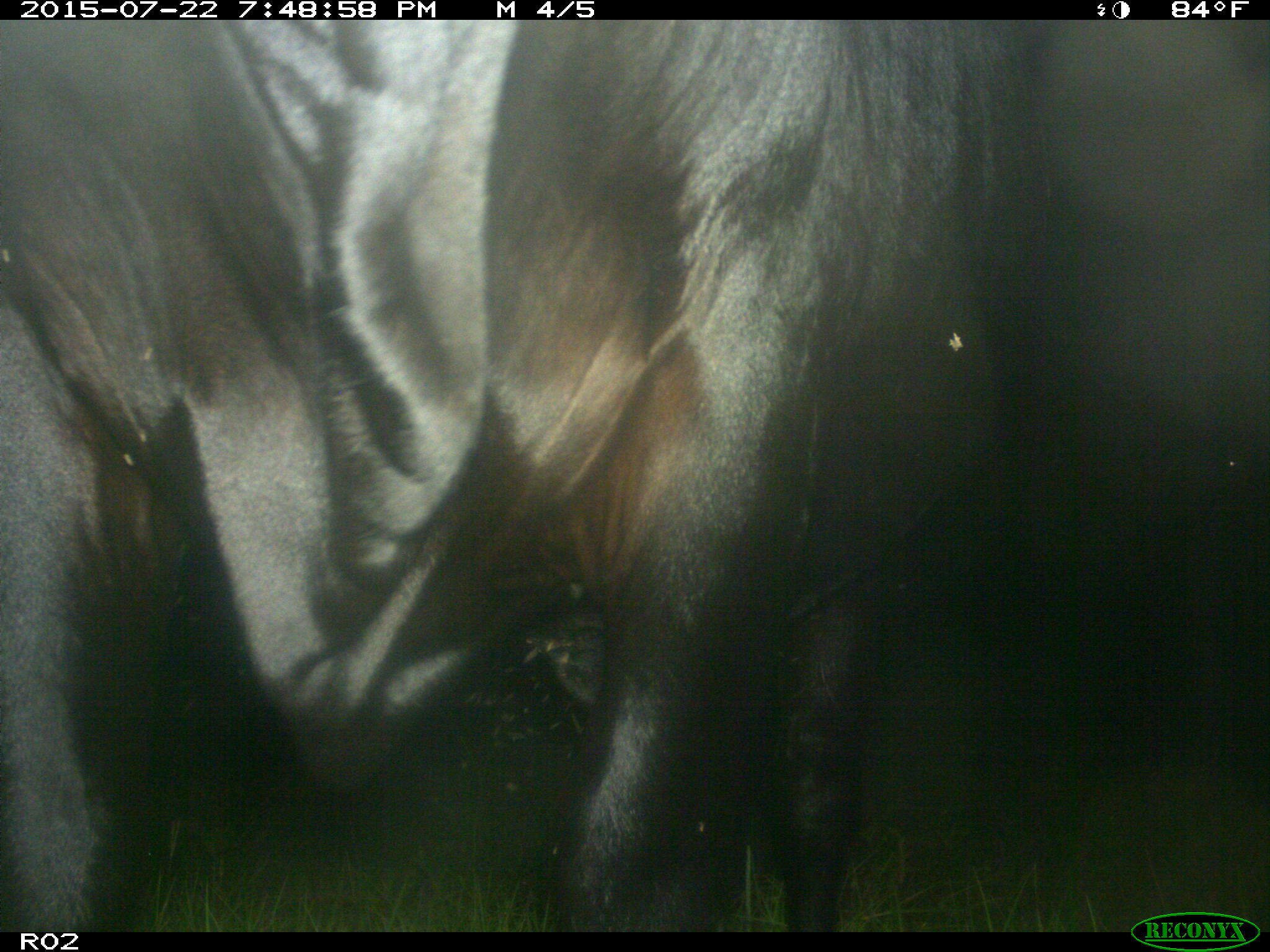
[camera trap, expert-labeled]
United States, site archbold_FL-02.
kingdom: Animalia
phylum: Chordata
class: Mammalia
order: Artiodactyla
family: Bovidae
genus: Bos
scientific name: Bos taurus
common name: domestic cow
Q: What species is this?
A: Bos taurus (domestic cow).